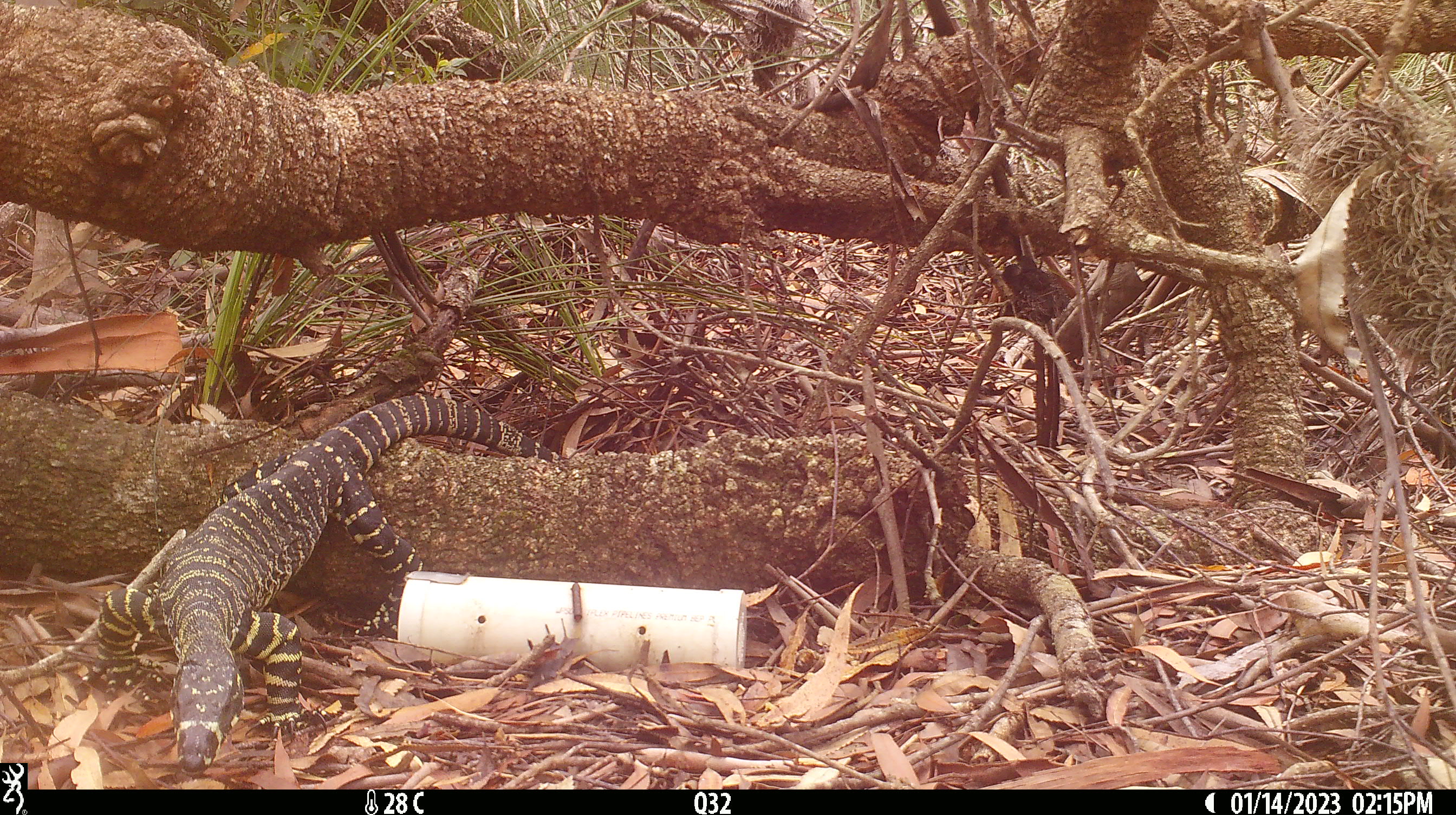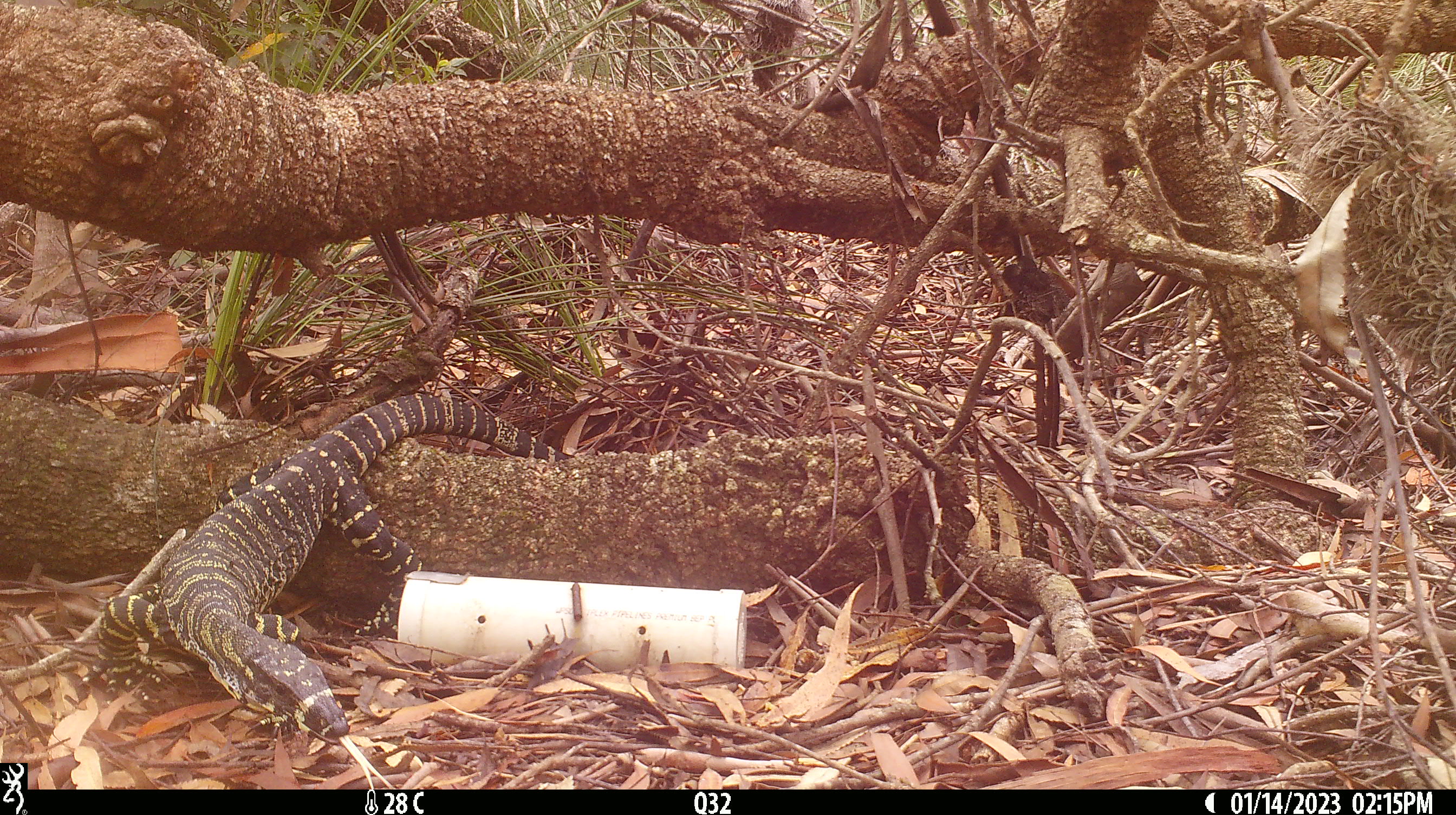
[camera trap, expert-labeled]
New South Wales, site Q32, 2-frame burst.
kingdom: Animalia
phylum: Chordata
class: Reptilia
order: Squamata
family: Varanidae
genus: Varanus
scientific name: Varanus varius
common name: lace monitor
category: goanna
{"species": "goanna (lace monitor) (Varanus varius)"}